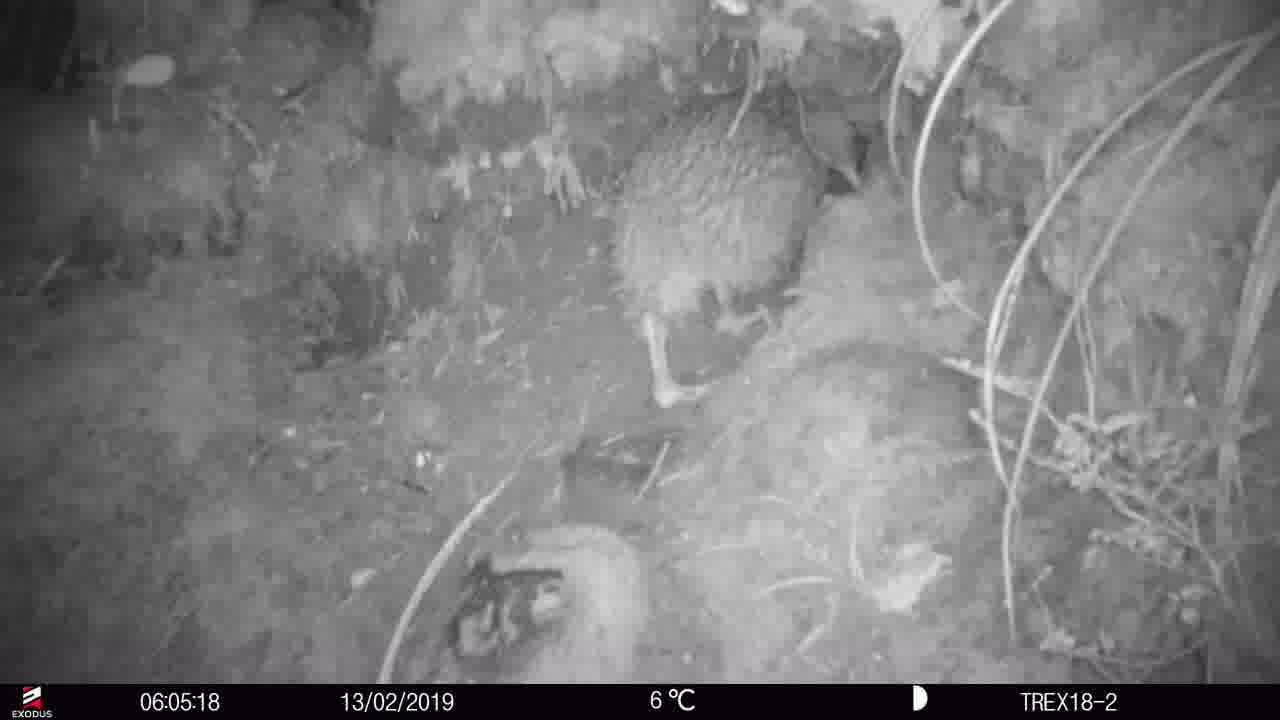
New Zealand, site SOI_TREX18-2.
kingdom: Animalia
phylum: Chordata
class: Aves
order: Apterygiformes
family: Apterygidae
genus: Apteryx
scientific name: Apteryx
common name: kiwi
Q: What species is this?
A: Kiwi (Apteryx).